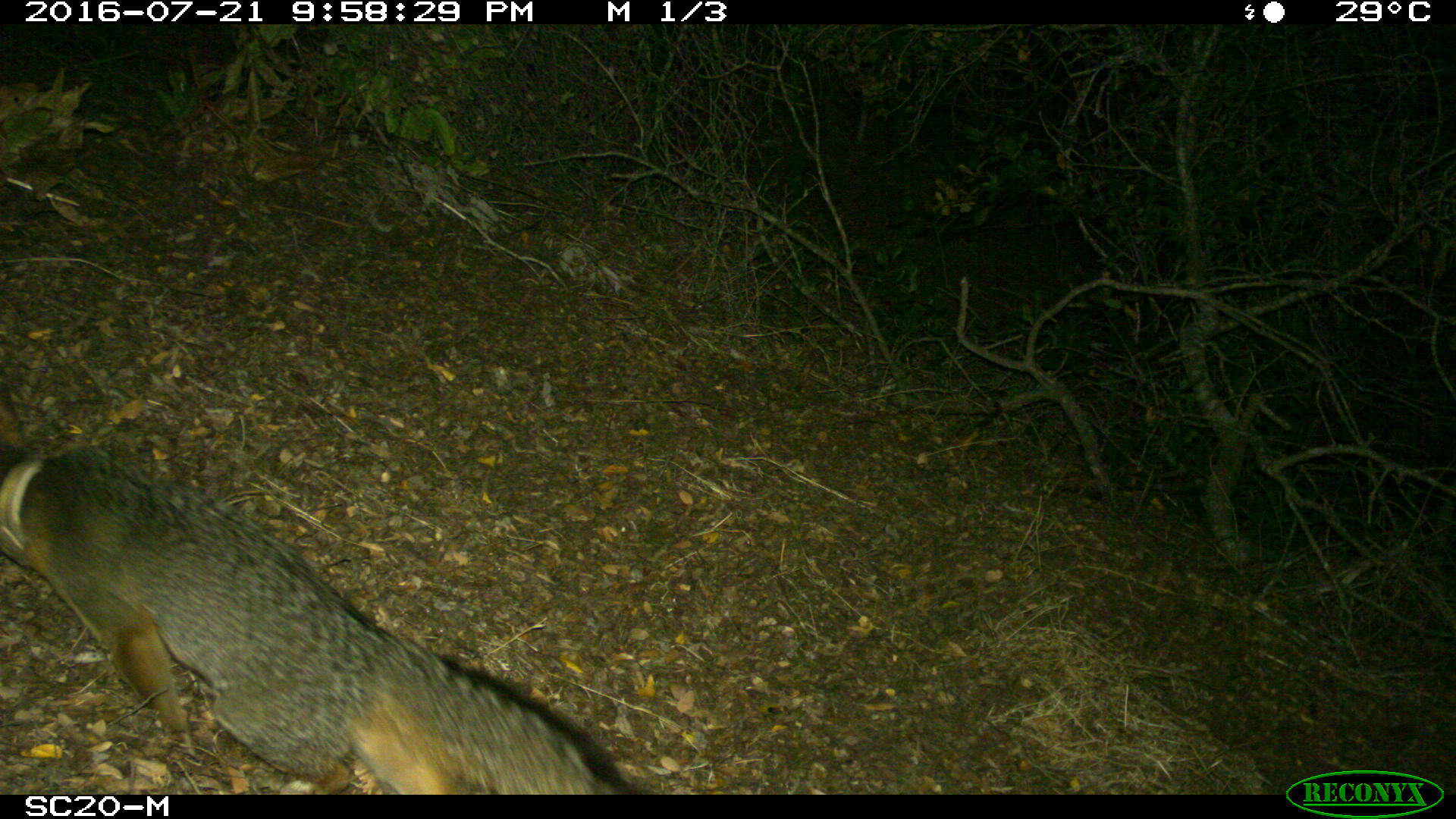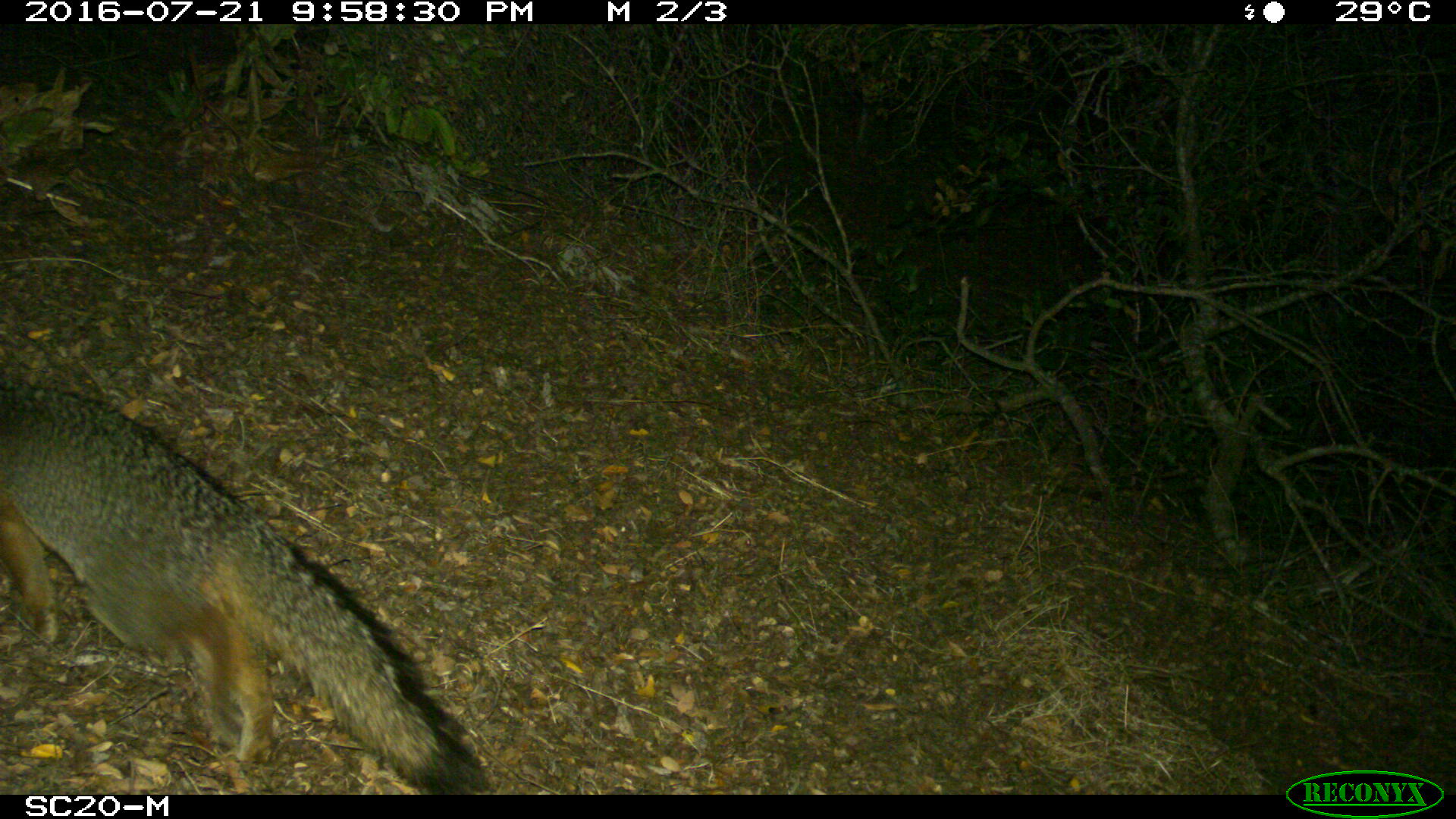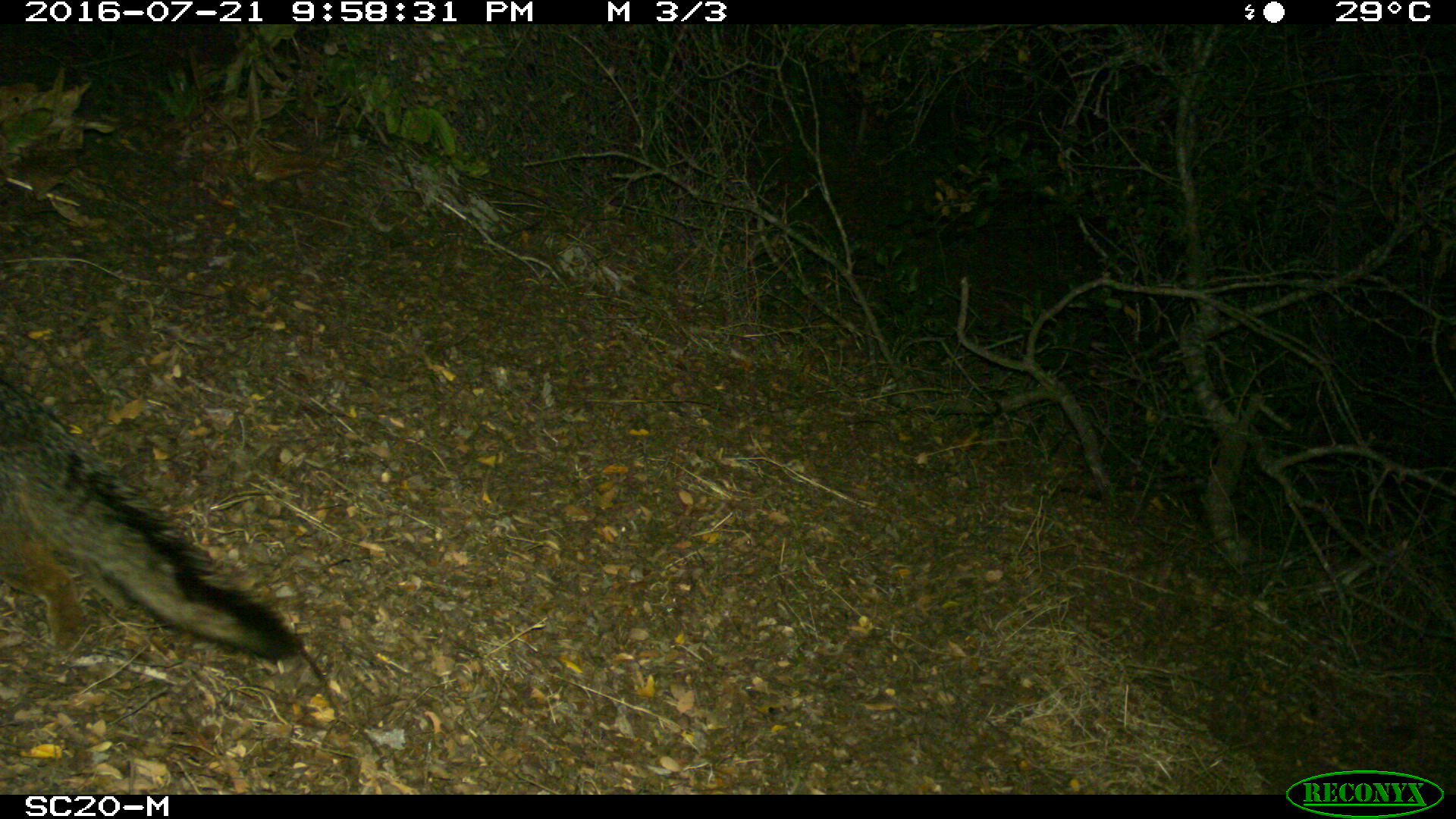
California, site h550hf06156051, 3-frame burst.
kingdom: Animalia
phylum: Chordata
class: Mammalia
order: Carnivora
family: Canidae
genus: Urocyon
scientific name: Urocyon littoralis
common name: island fox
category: fox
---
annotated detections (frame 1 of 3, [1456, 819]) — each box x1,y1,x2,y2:
fox: 0,441,642,794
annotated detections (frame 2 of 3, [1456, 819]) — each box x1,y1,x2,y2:
fox: 0,380,485,794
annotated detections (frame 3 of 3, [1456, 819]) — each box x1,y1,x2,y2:
fox: 0,378,300,664